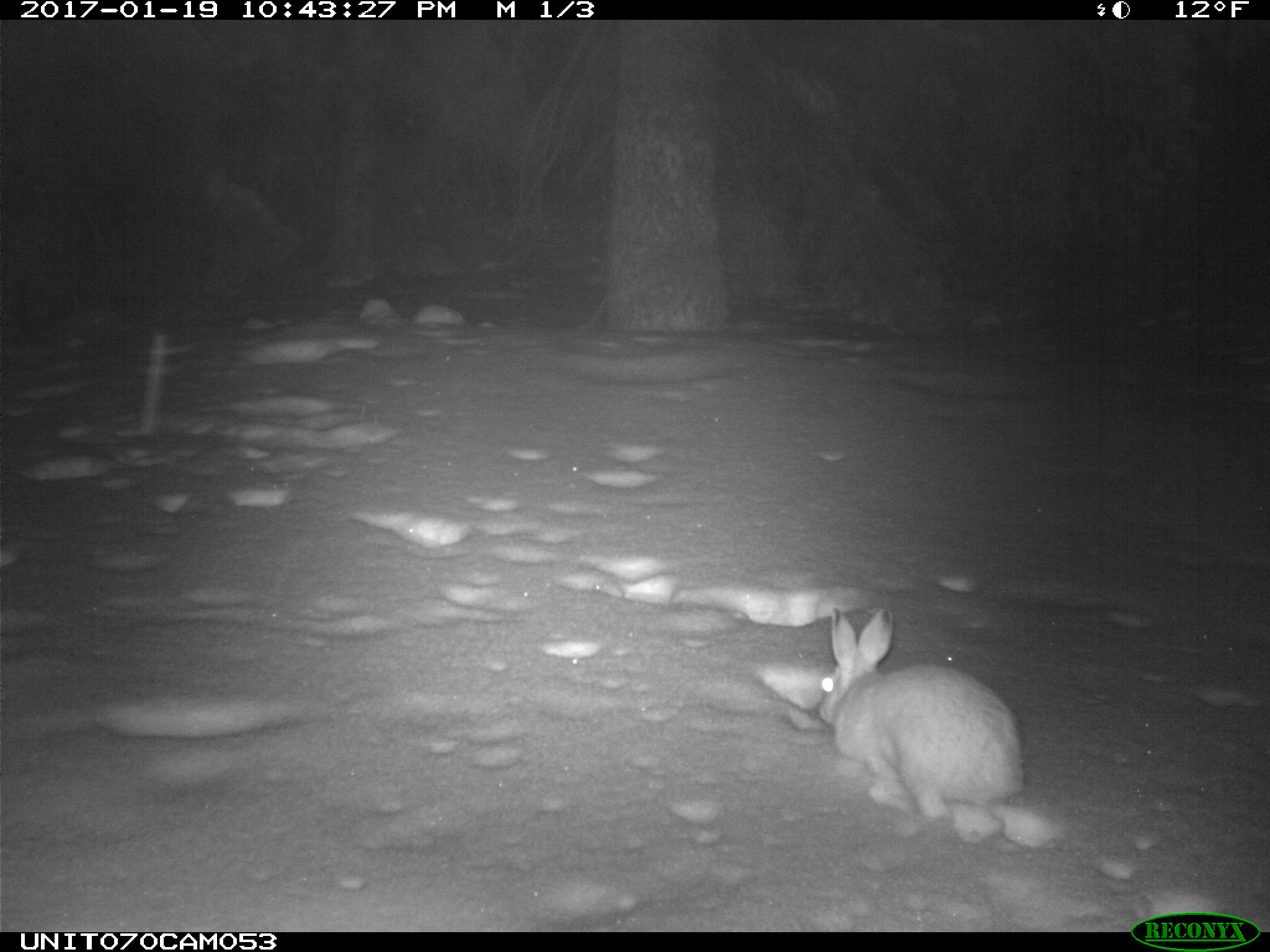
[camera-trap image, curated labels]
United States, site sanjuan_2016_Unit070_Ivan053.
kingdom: Animalia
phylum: Chordata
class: Mammalia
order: Lagomorpha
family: Leporidae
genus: Lepus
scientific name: Lepus americanus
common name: snowshoe hare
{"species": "Lepus americanus (snowshoe hare)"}